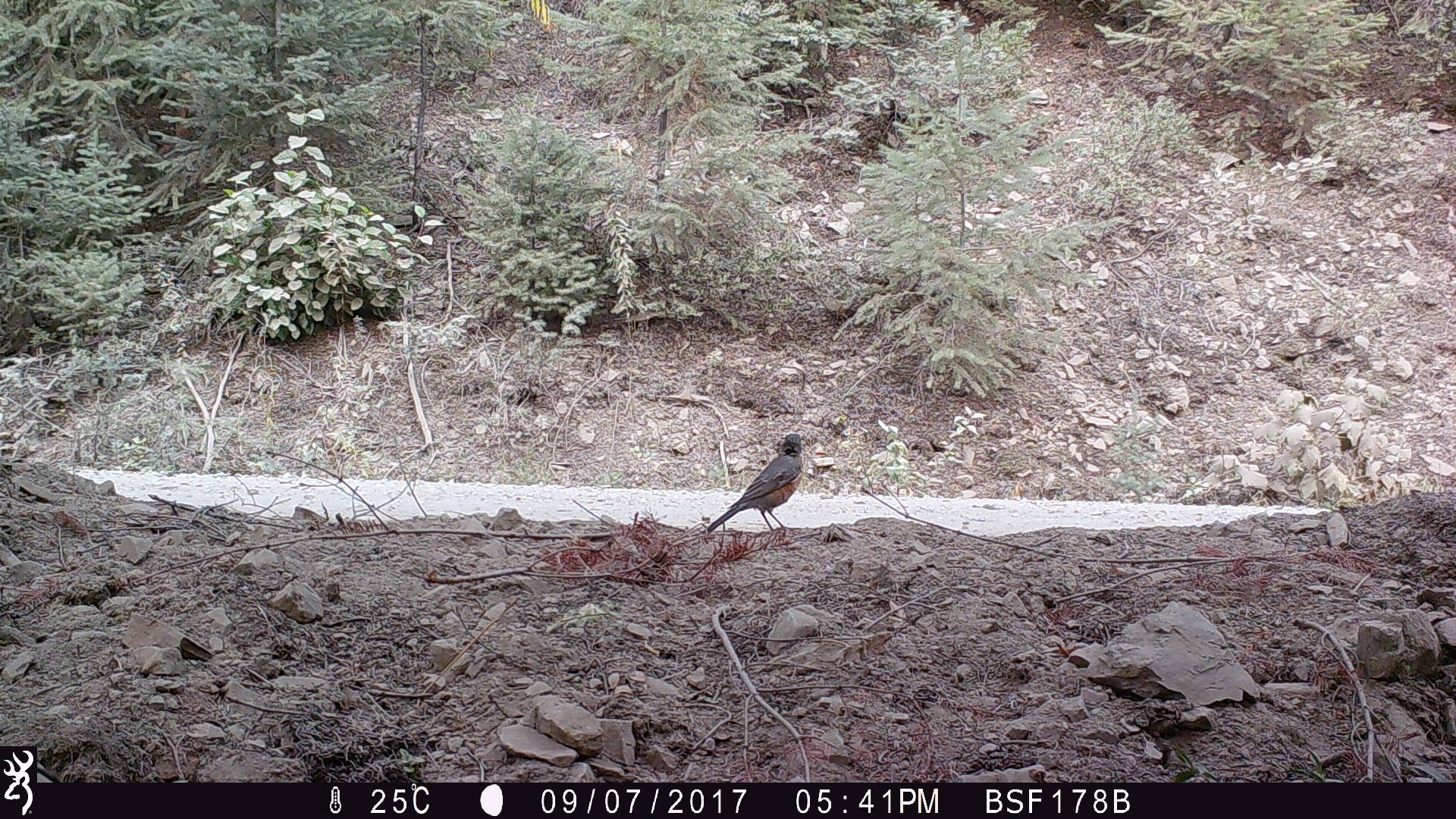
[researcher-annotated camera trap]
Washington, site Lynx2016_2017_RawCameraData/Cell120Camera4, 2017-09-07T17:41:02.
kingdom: Animalia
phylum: Chordata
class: Aves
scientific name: Aves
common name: birds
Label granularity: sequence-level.